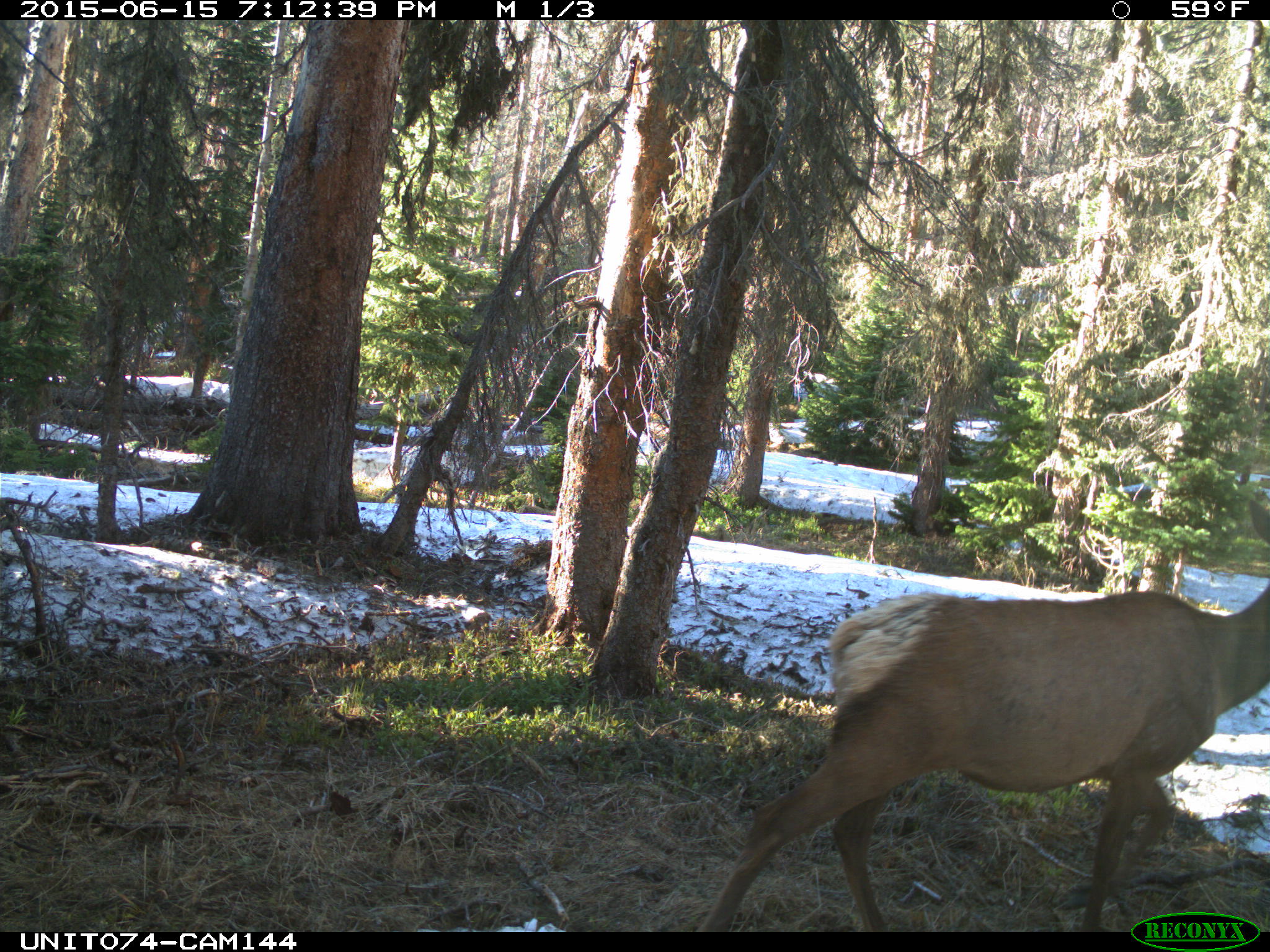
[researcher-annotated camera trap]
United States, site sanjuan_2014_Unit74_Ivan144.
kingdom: Animalia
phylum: Chordata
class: Mammalia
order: Artiodactyla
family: Cervidae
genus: Cervus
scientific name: Cervus elaphus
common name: red deer